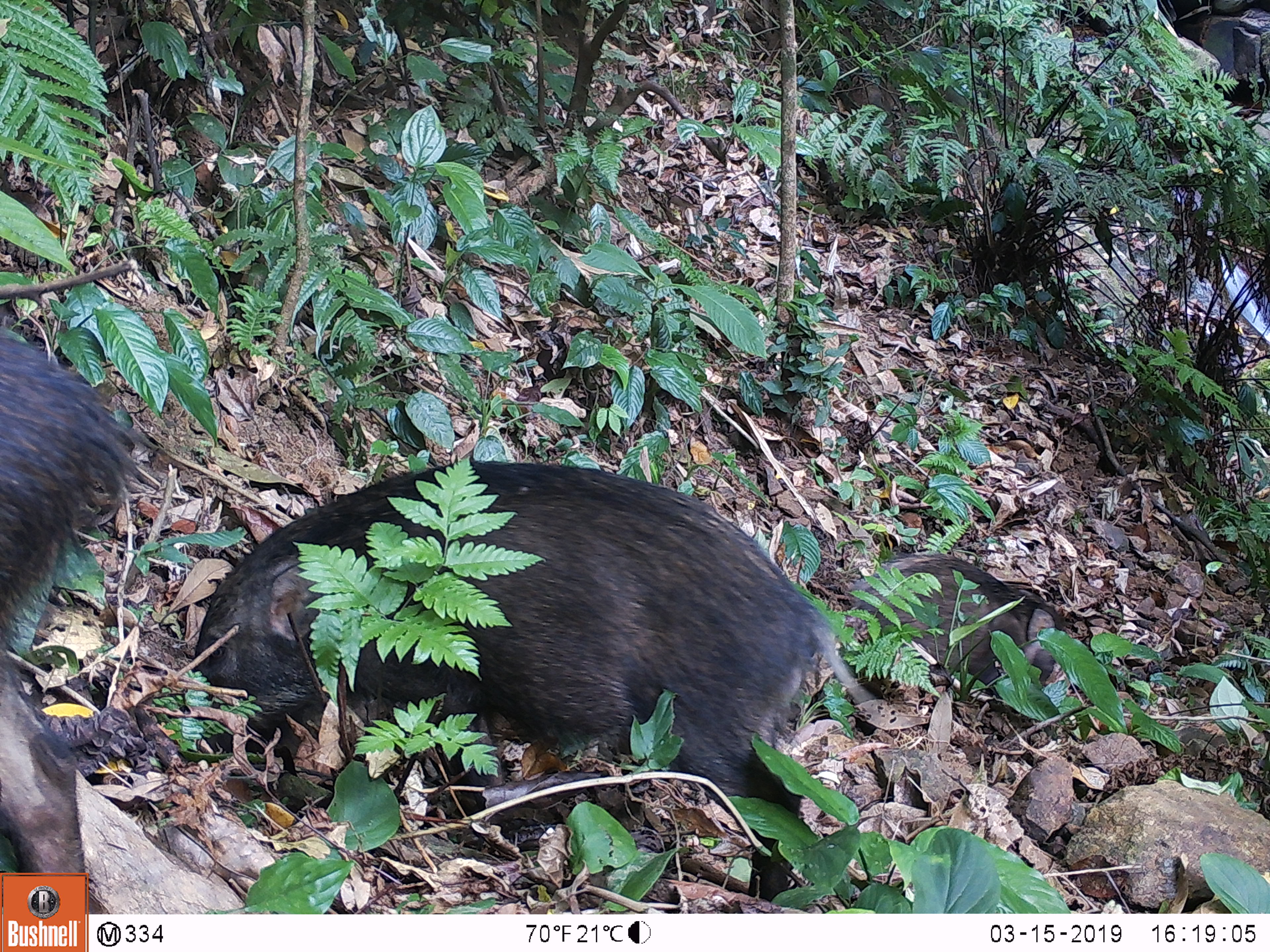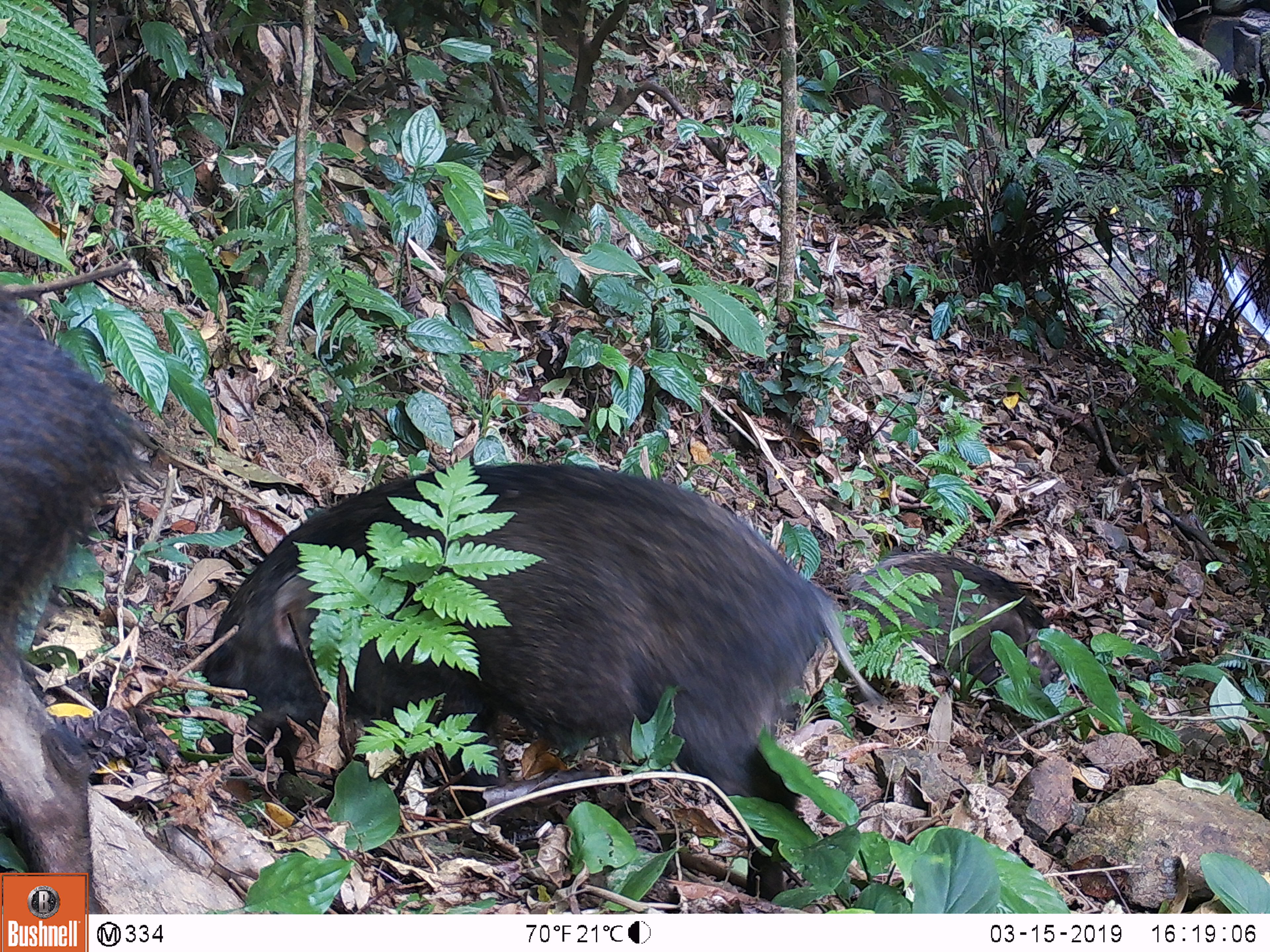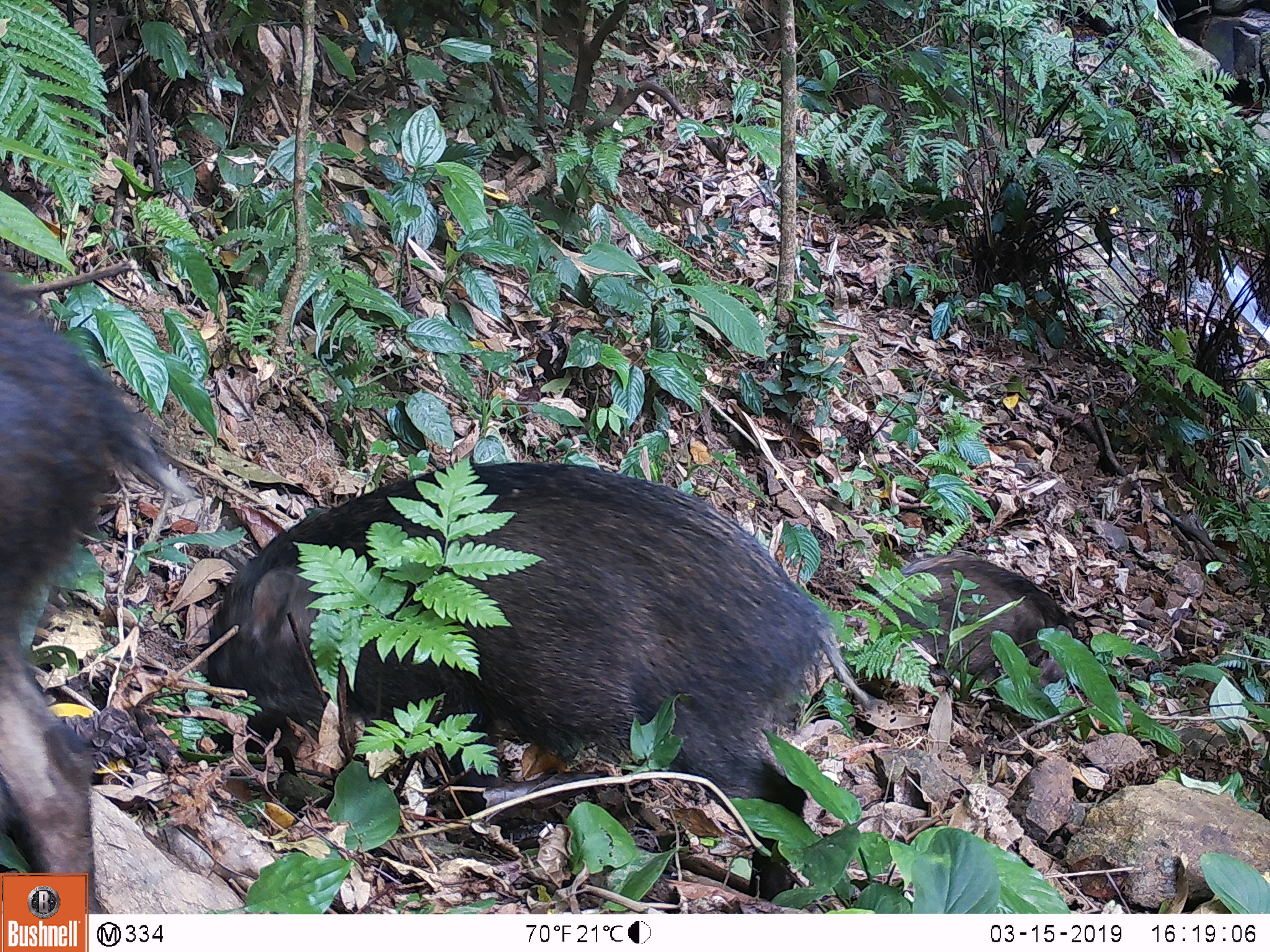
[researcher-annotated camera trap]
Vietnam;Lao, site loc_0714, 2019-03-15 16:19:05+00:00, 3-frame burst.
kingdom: Animalia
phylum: Chordata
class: Mammalia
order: Artiodactyla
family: Suidae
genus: Sus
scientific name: Sus scrofa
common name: eurasian wild pig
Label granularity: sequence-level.